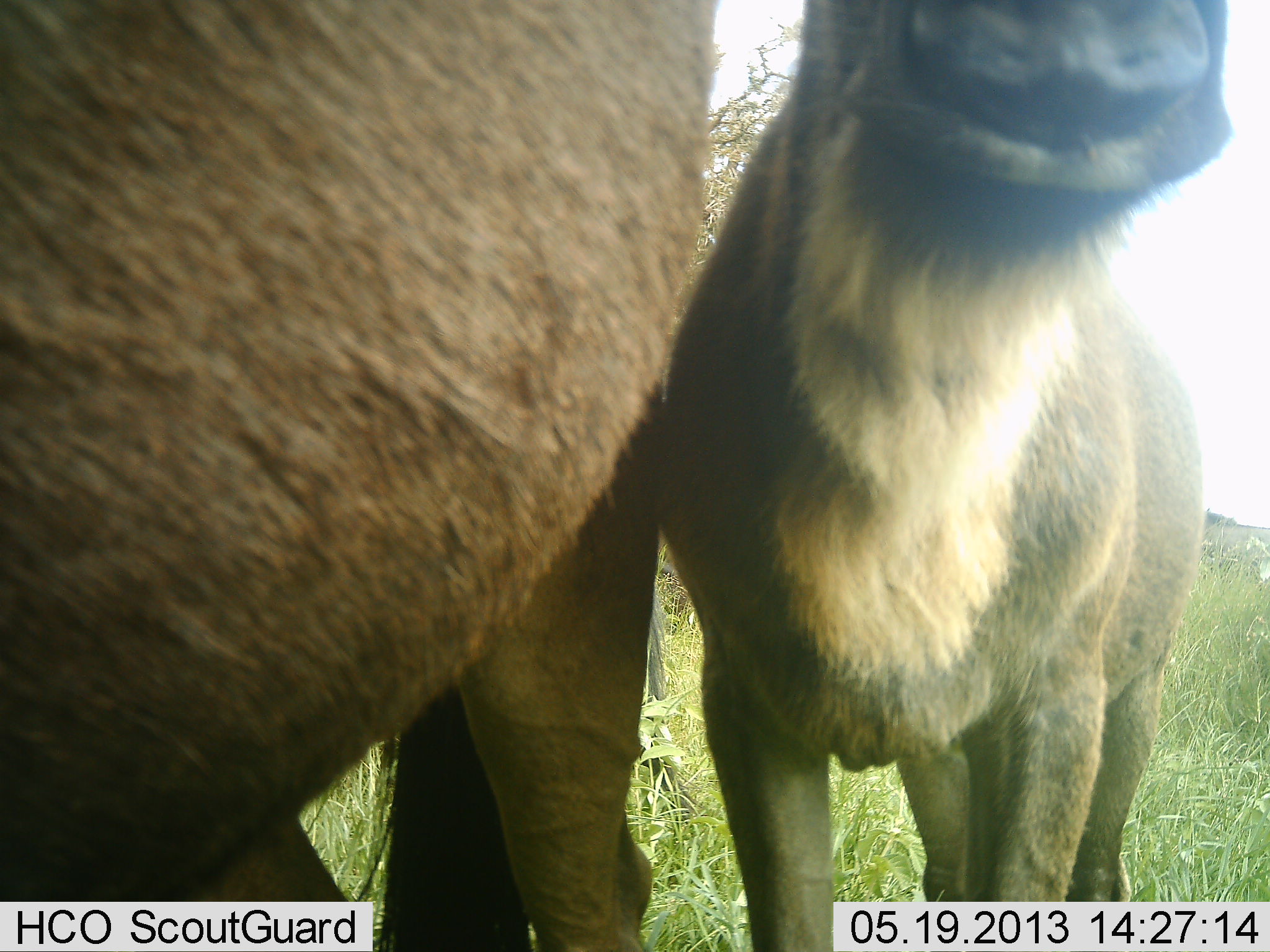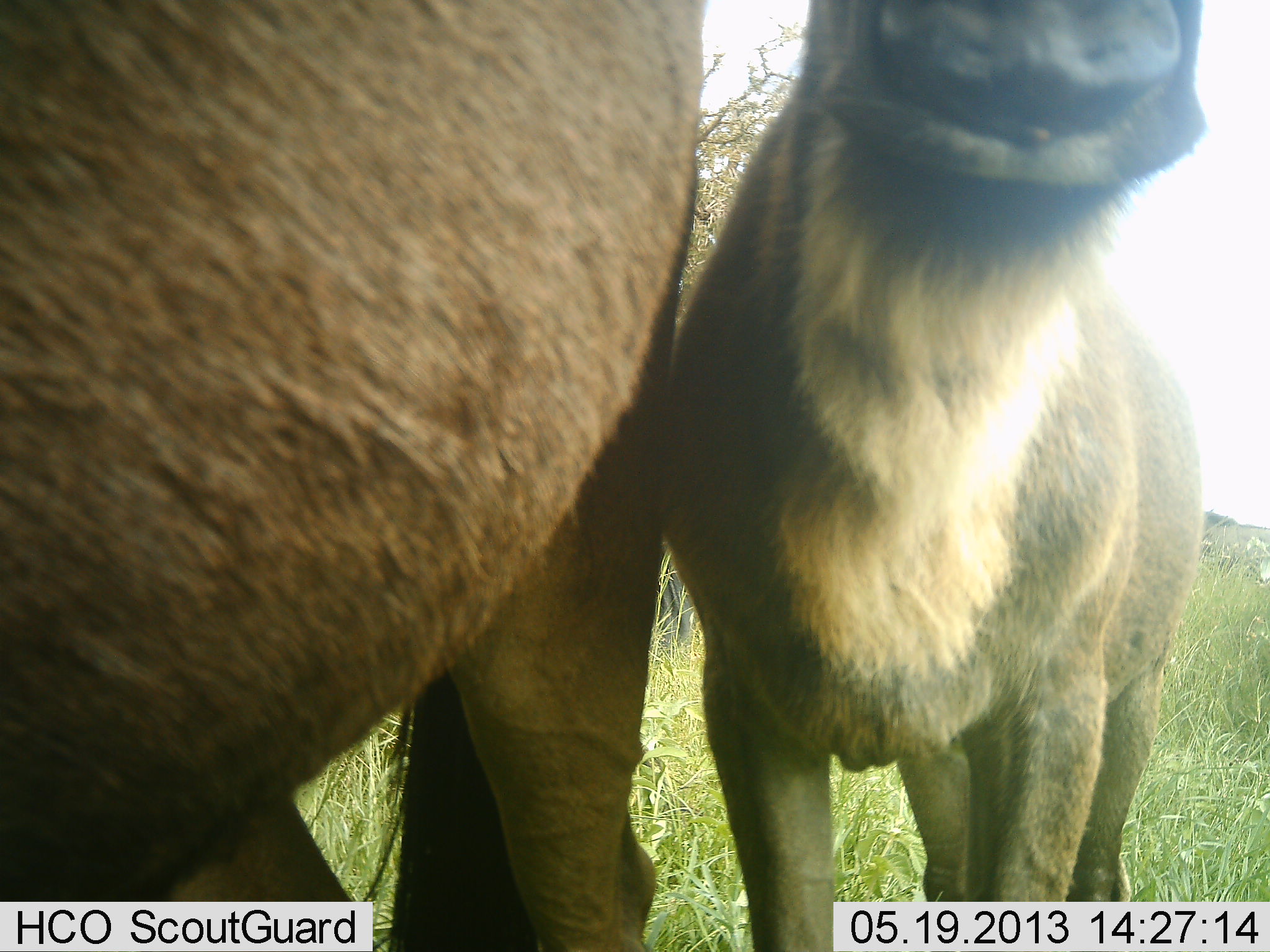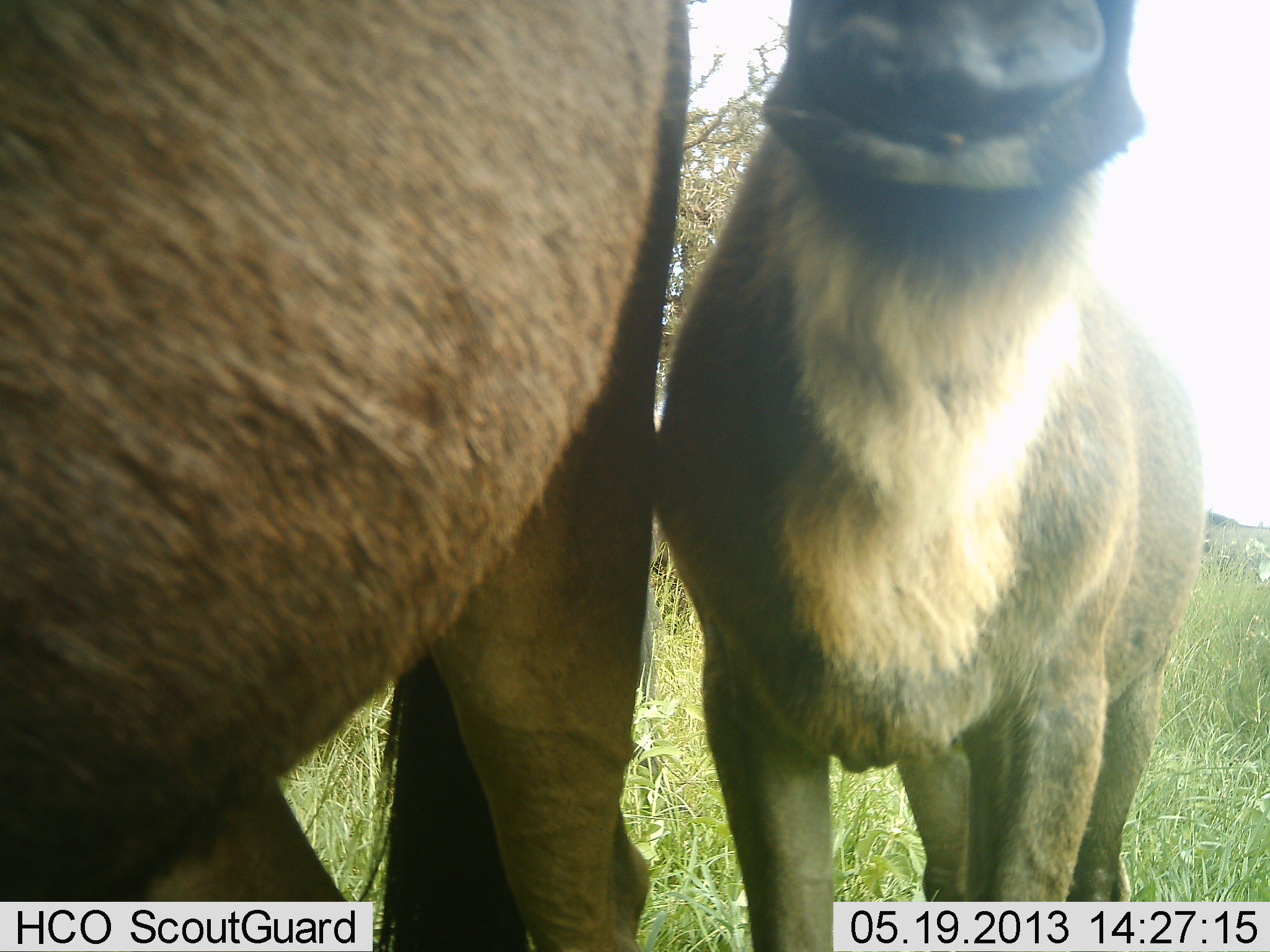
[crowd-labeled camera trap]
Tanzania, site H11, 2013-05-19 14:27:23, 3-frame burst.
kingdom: Animalia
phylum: Chordata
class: Mammalia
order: Artiodactyla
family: Bovidae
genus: Connochaetes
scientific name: Connochaetes taurinus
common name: blue wildebeest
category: wildebeest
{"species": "wildebeest (blue wildebeest) (Connochaetes taurinus)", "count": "2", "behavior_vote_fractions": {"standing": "94%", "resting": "0%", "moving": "6%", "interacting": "0%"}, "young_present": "71%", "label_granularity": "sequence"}